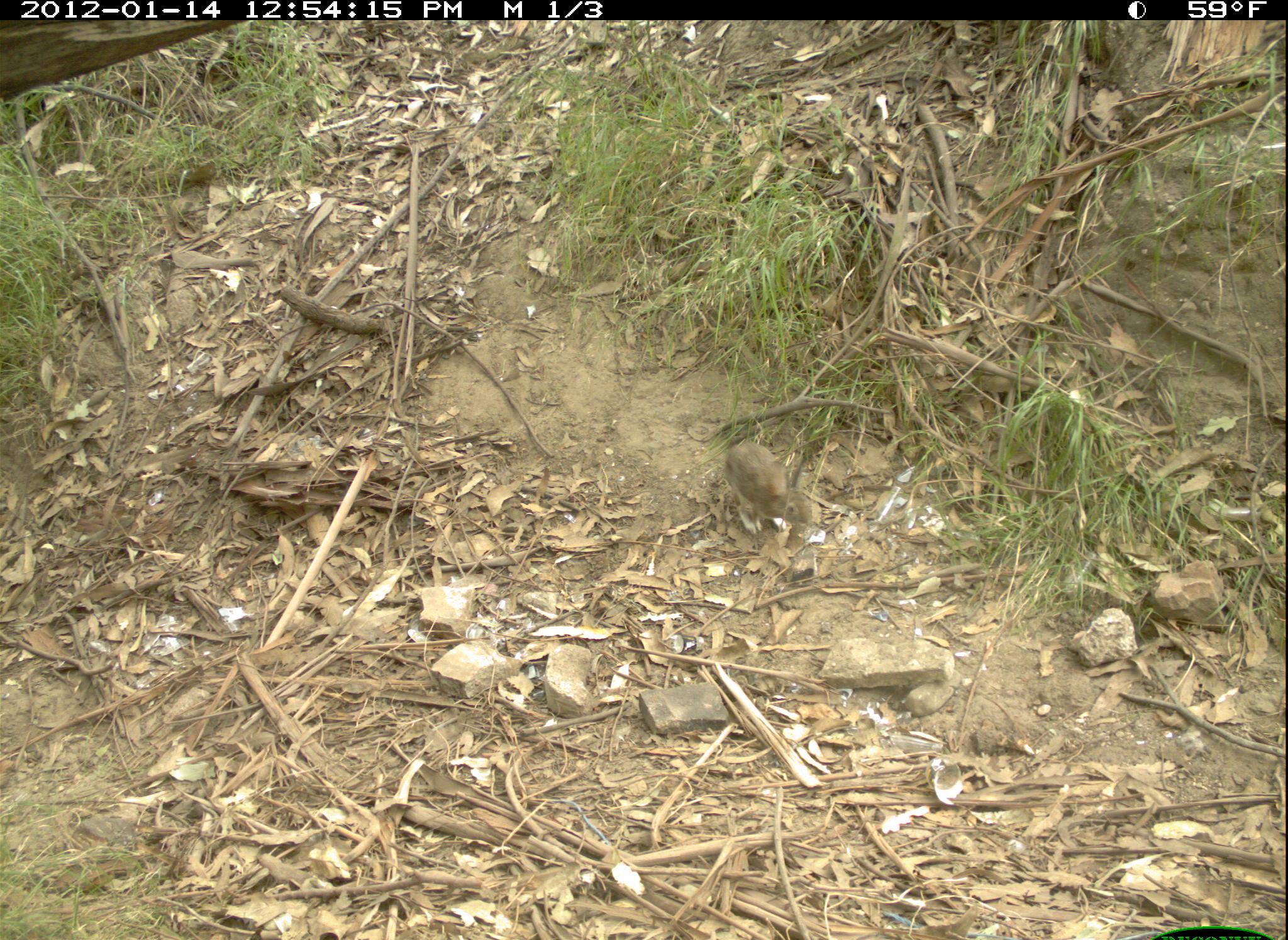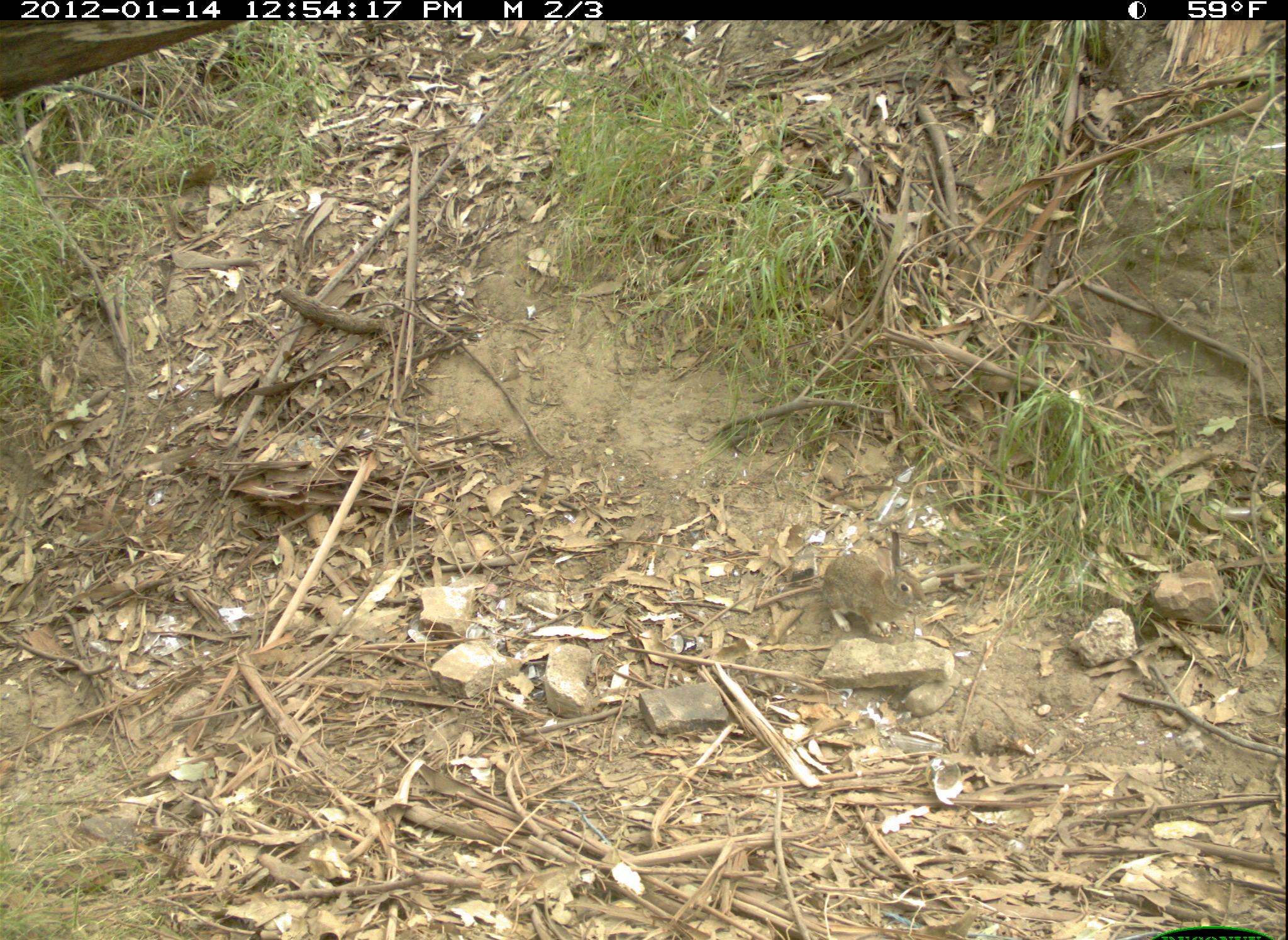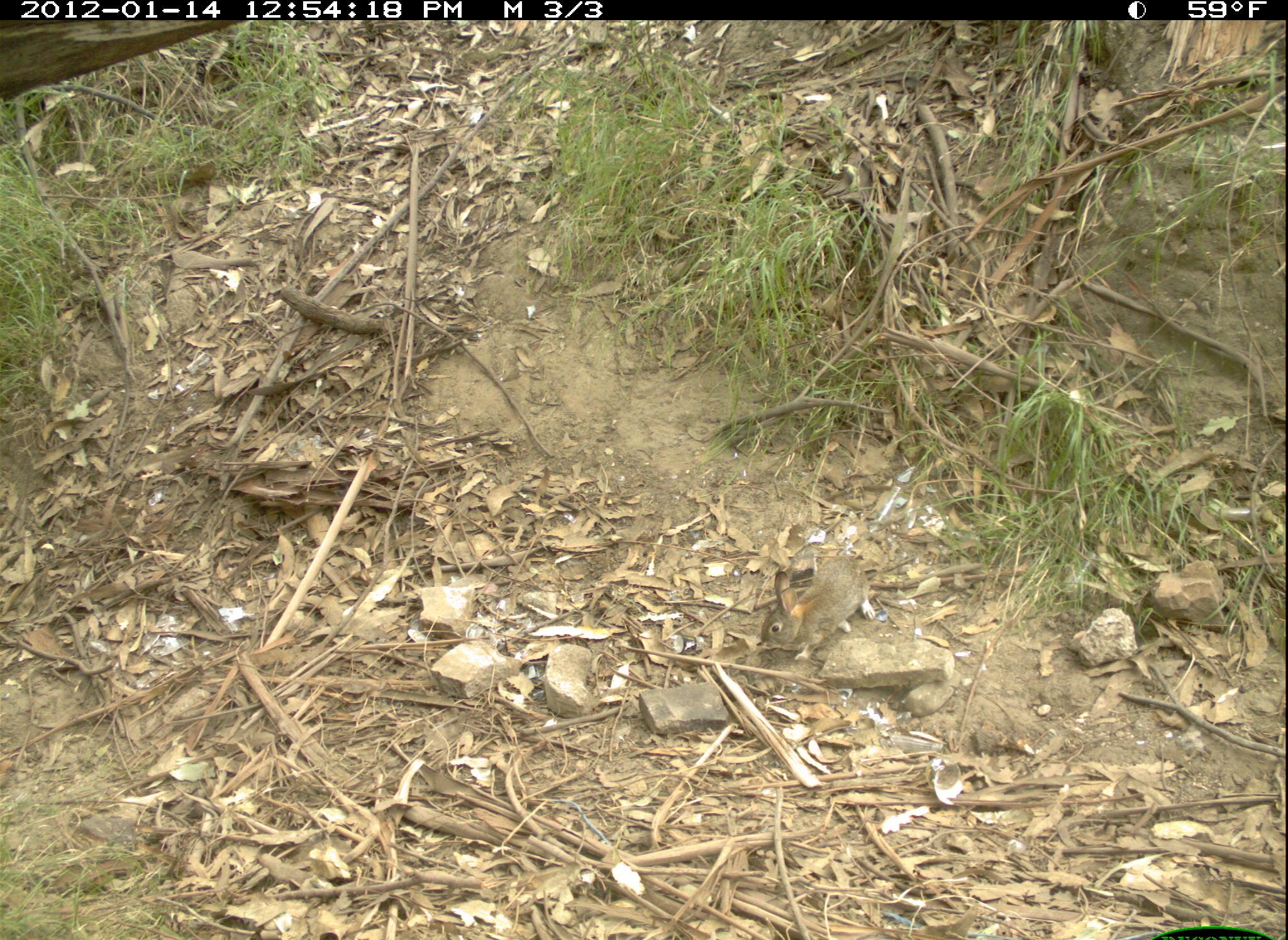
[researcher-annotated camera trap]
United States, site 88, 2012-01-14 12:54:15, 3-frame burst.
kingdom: Animalia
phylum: Chordata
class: Mammalia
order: Lagomorpha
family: Leporidae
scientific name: Leporidae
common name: rabbits and hares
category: rabbit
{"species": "rabbit (rabbits and hares) (Leporidae)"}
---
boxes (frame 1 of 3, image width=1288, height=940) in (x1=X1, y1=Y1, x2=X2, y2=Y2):
rabbit: (x1=698, y1=423, x2=835, y2=550)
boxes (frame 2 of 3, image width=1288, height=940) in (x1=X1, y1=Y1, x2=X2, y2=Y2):
rabbit: (x1=810, y1=515, x2=952, y2=648)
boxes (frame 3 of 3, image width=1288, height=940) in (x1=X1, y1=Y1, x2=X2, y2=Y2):
rabbit: (x1=751, y1=549, x2=880, y2=666)